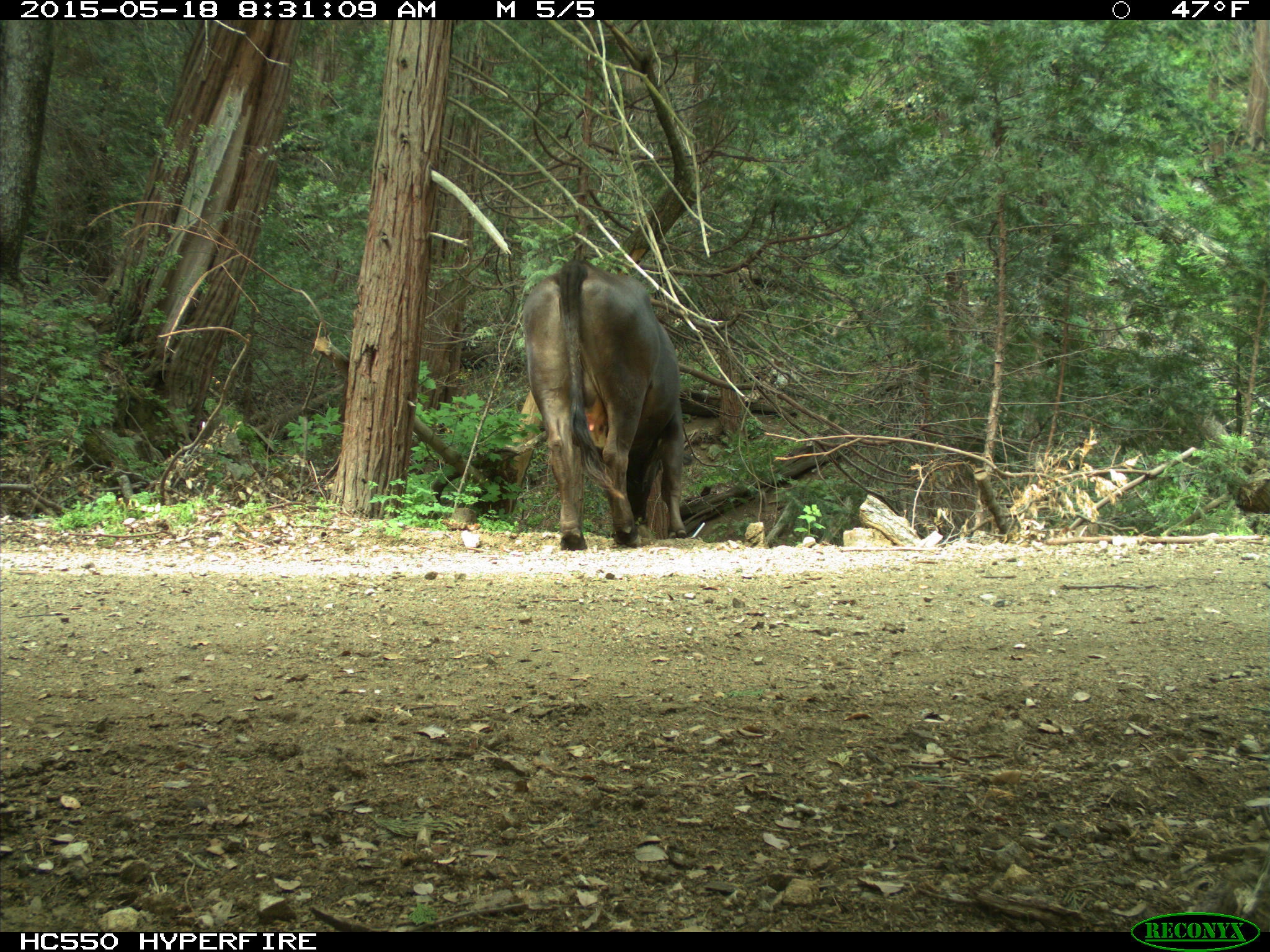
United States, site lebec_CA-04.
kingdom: Animalia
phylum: Chordata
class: Mammalia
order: Artiodactyla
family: Bovidae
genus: Bos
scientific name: Bos taurus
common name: domestic cow